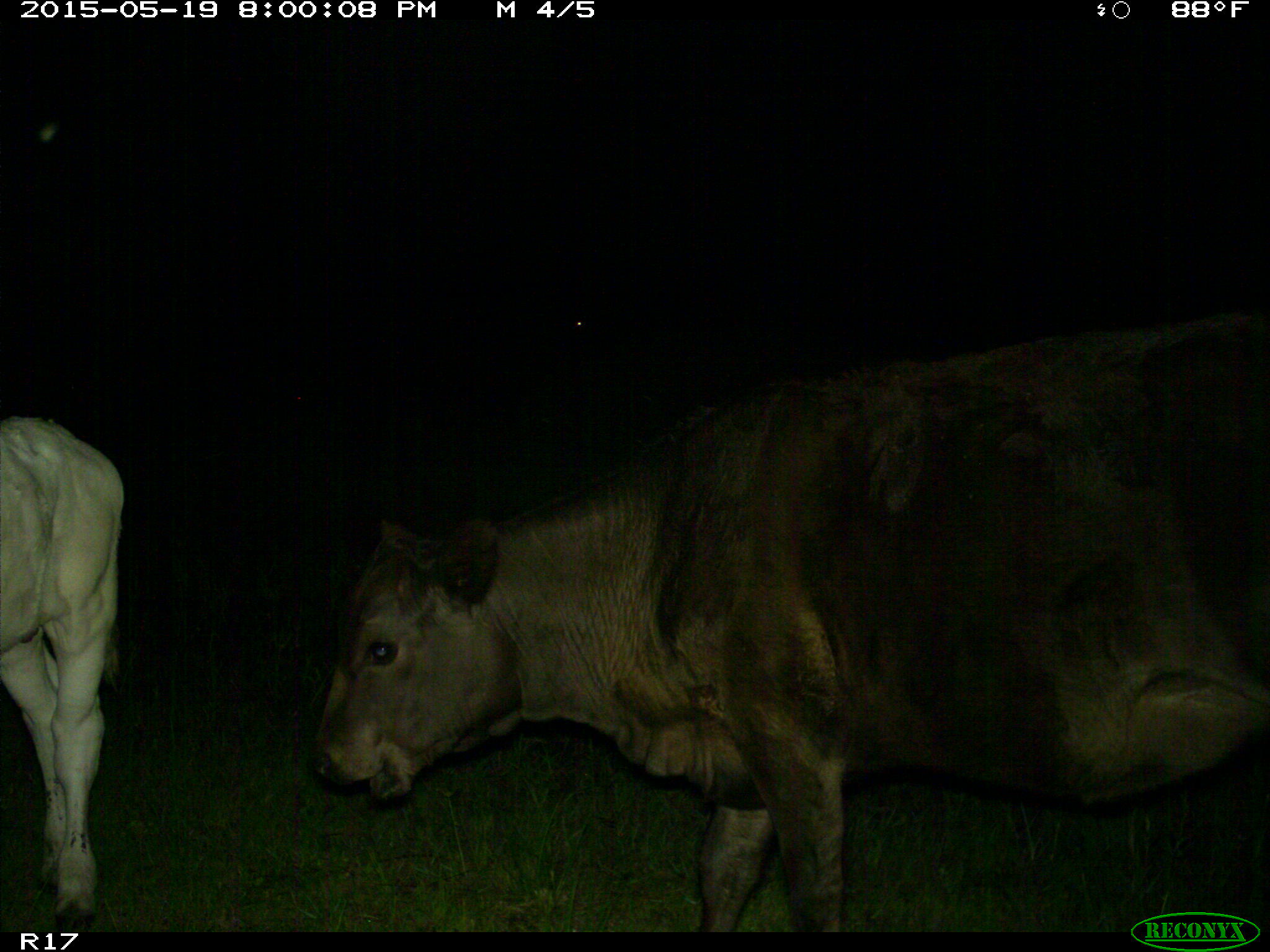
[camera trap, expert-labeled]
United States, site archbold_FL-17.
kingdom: Animalia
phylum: Chordata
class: Mammalia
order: Artiodactyla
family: Bovidae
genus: Bos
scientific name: Bos taurus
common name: domestic cow